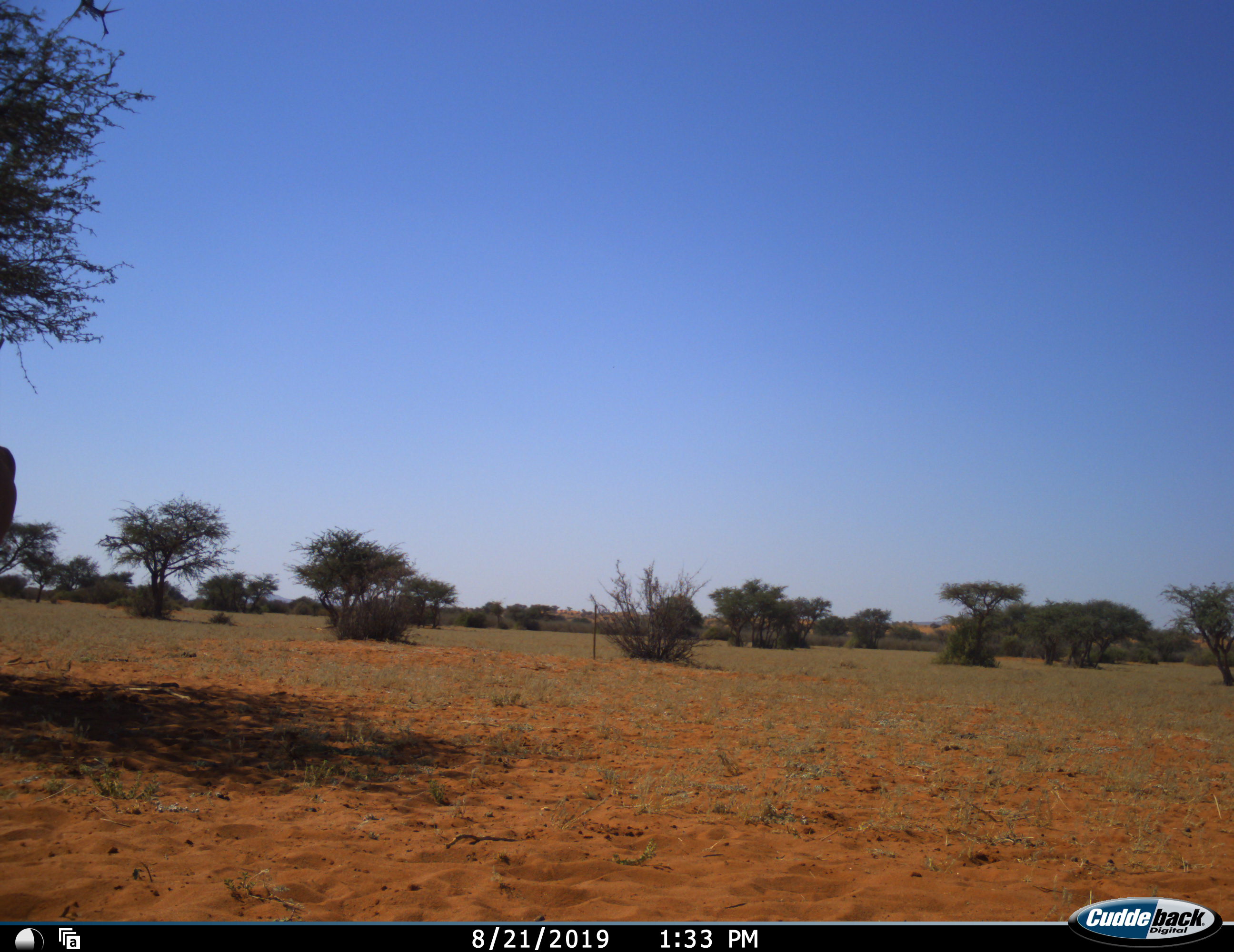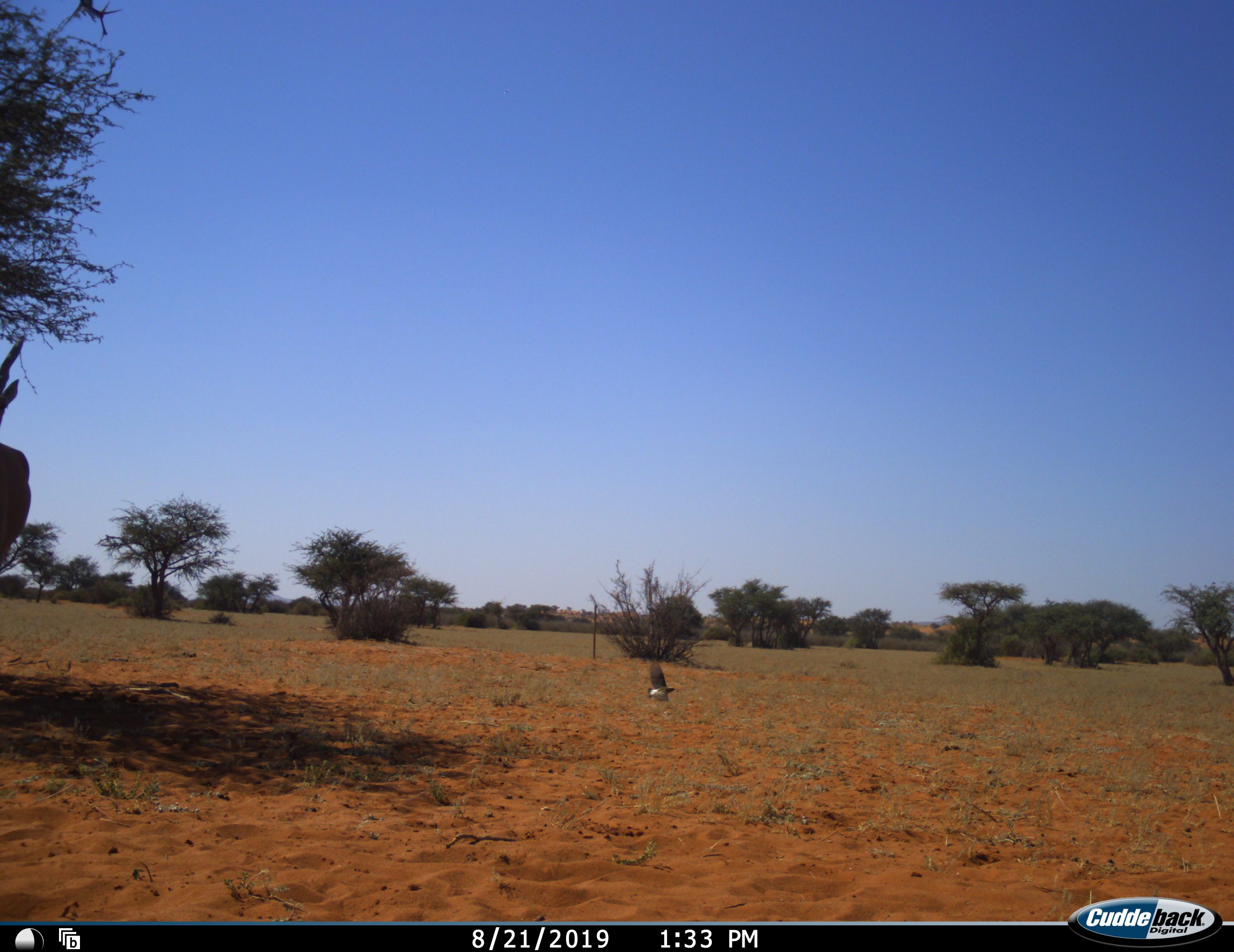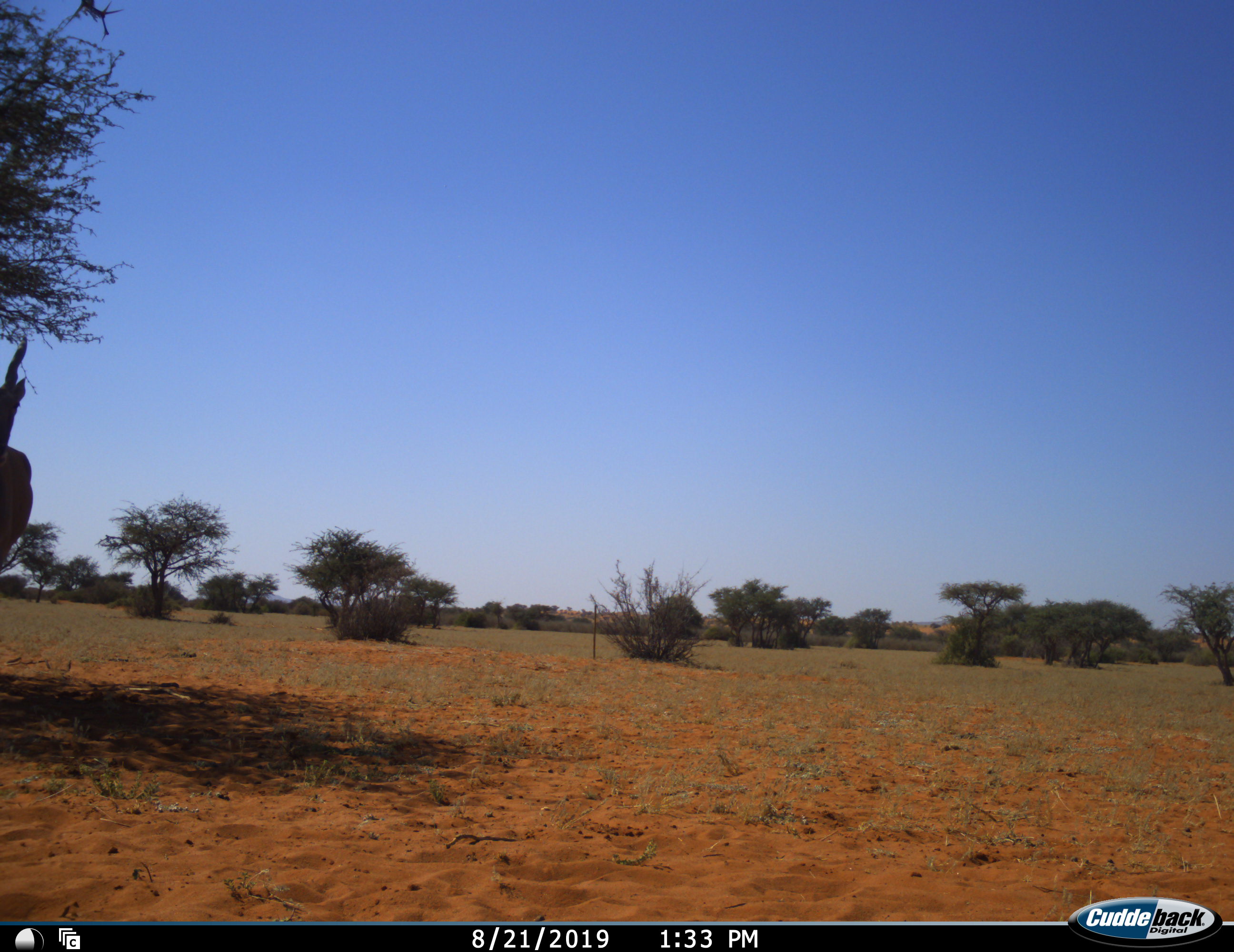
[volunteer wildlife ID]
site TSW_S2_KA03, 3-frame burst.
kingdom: Animalia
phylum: Chordata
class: Aves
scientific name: Aves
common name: bird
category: birdother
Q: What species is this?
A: Birdother (bird) (Aves).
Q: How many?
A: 1.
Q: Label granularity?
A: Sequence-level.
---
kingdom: Animalia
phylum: Chordata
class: Mammalia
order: Artiodactyla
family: Bovidae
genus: Tragelaphus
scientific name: Tragelaphus oryx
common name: eland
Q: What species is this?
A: Eland (Tragelaphus oryx).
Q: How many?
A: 1.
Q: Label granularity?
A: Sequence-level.